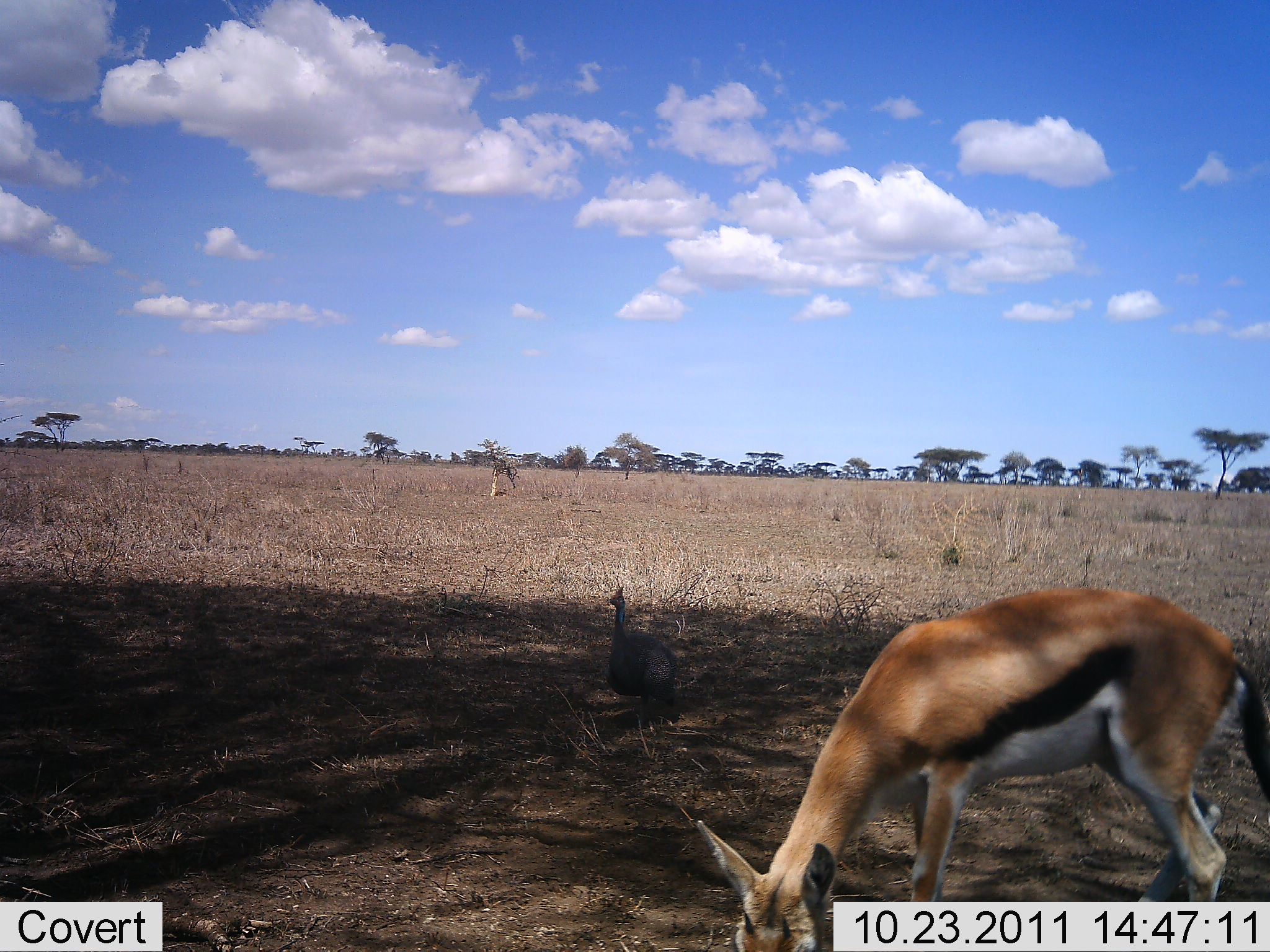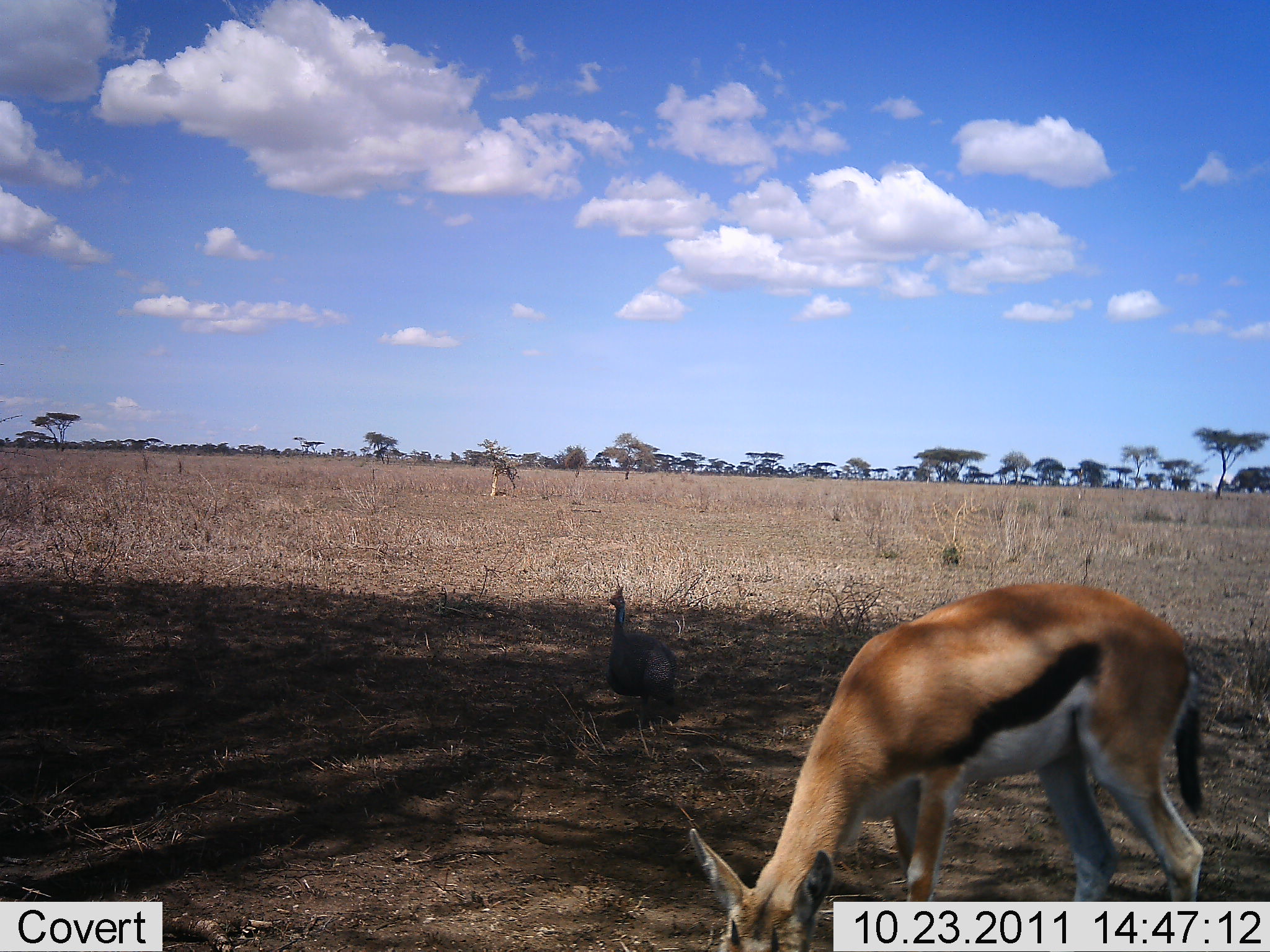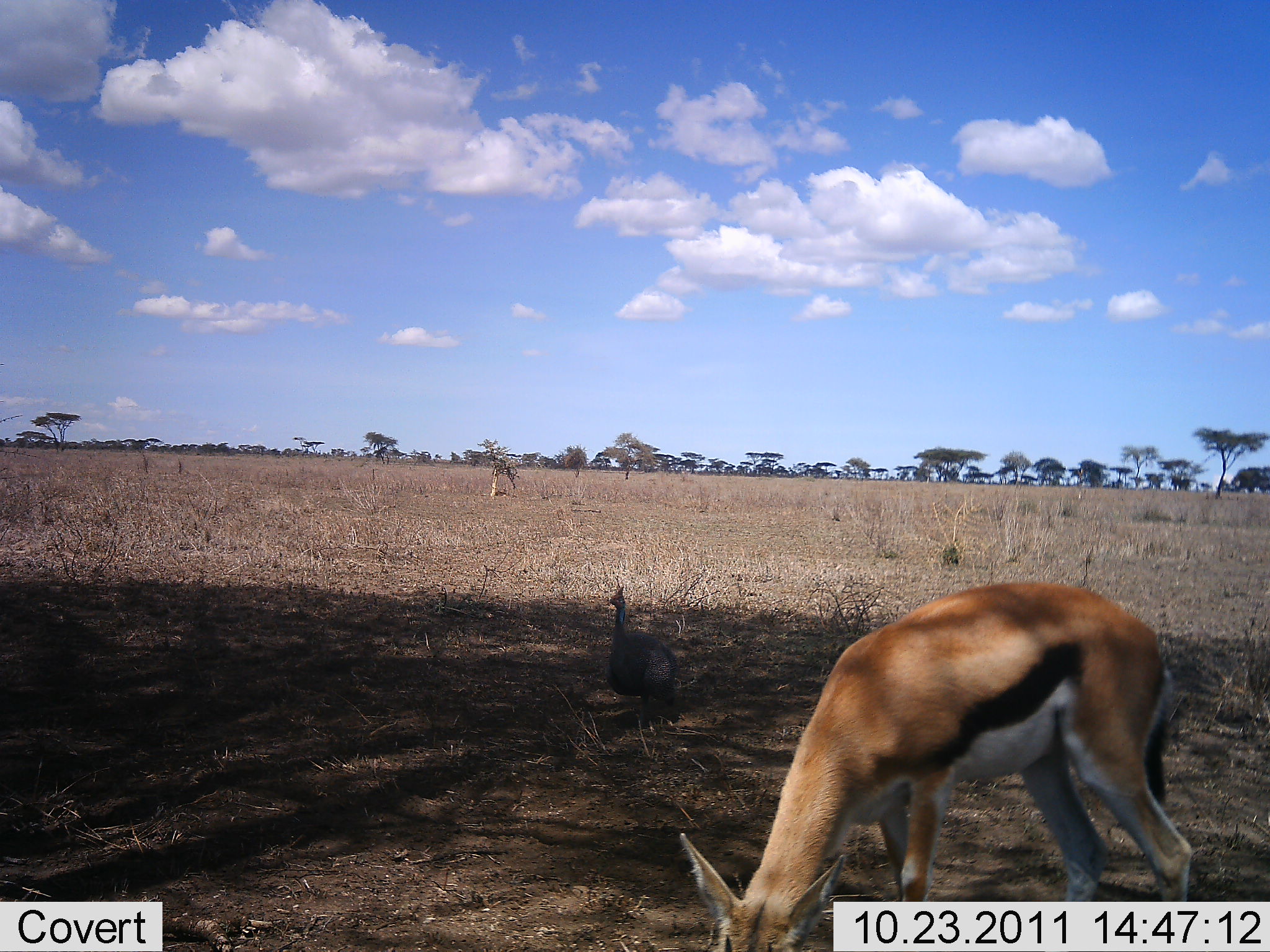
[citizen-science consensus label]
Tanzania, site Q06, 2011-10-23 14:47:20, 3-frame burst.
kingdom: Animalia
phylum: Chordata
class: Mammalia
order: Artiodactyla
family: Bovidae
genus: Eudorcas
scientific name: Eudorcas thomsonii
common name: thomson's gazelle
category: gazellethomsons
Gazellethomsons (thomson's gazelle) (Eudorcas thomsonii), count 1. Behavior (volunteer vote fractions): standing 6%, resting 0%, moving 0%, interacting 0%. Young present (vote fraction): 0%. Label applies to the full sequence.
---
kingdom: Animalia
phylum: Chordata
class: Aves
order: Galliformes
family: Numididae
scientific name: Numididae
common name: guinea fowl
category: guineafowl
Guineafowl (guinea fowl) (Numididae), count 1. Behavior (volunteer vote fractions): standing 93%, resting 0%, moving 7%, interacting 0%. Young present (vote fraction): 0%. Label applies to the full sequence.